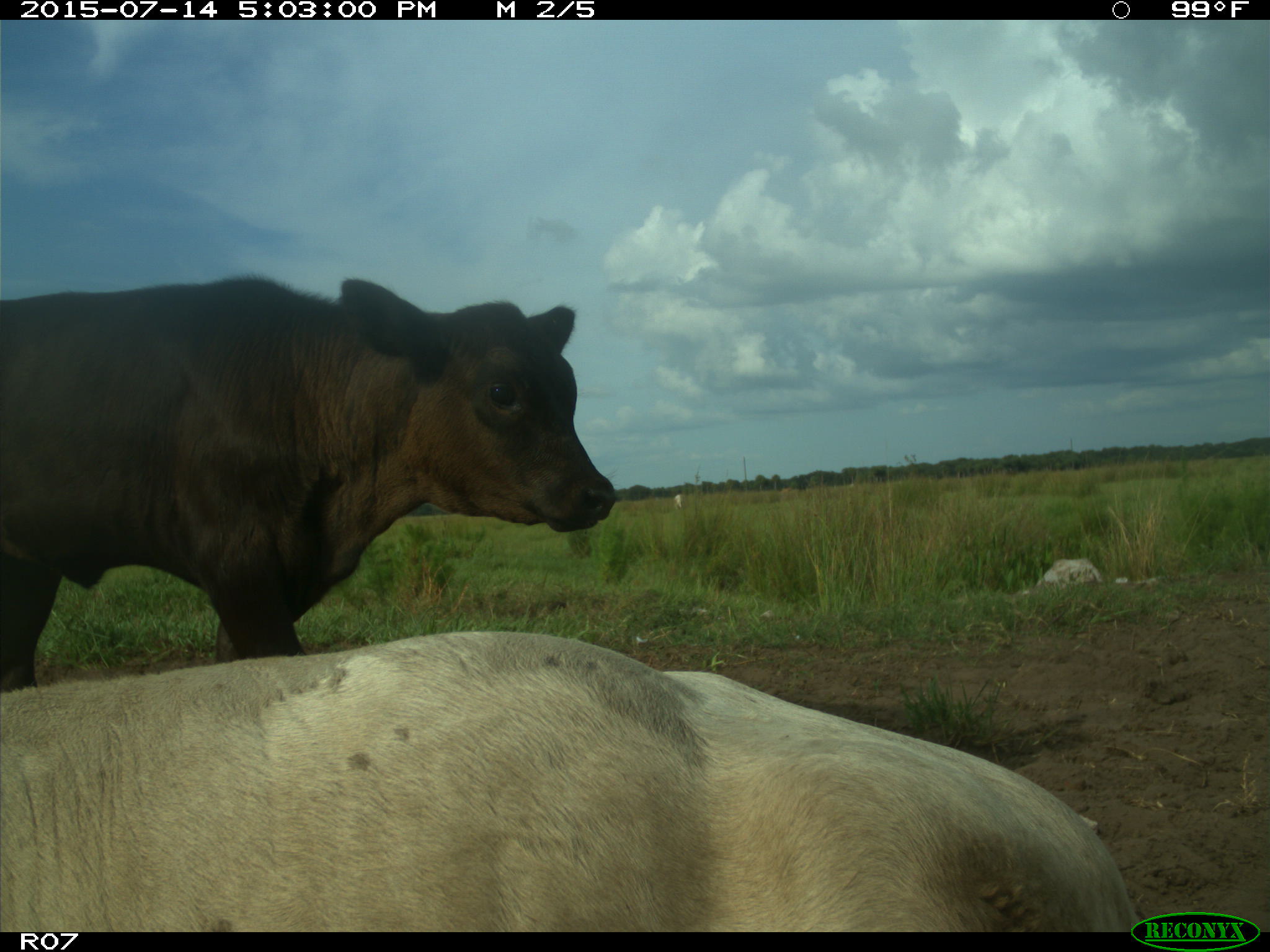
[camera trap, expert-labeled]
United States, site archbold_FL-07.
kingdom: Animalia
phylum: Chordata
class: Mammalia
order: Artiodactyla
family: Bovidae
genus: Bos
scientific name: Bos taurus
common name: domestic cow